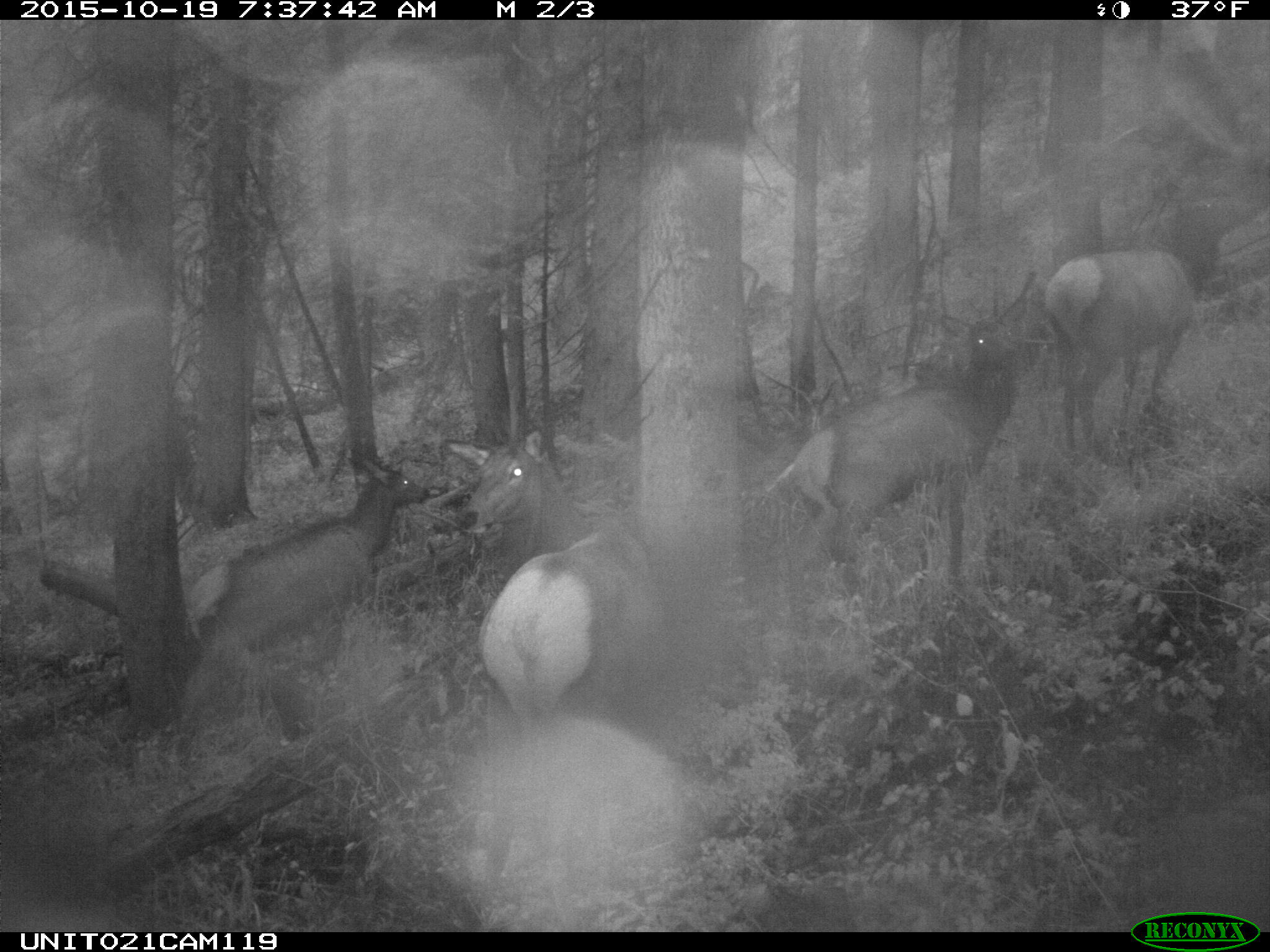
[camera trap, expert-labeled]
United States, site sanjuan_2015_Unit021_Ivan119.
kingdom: Animalia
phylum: Chordata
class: Mammalia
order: Artiodactyla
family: Cervidae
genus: Cervus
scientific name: Cervus elaphus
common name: red deer